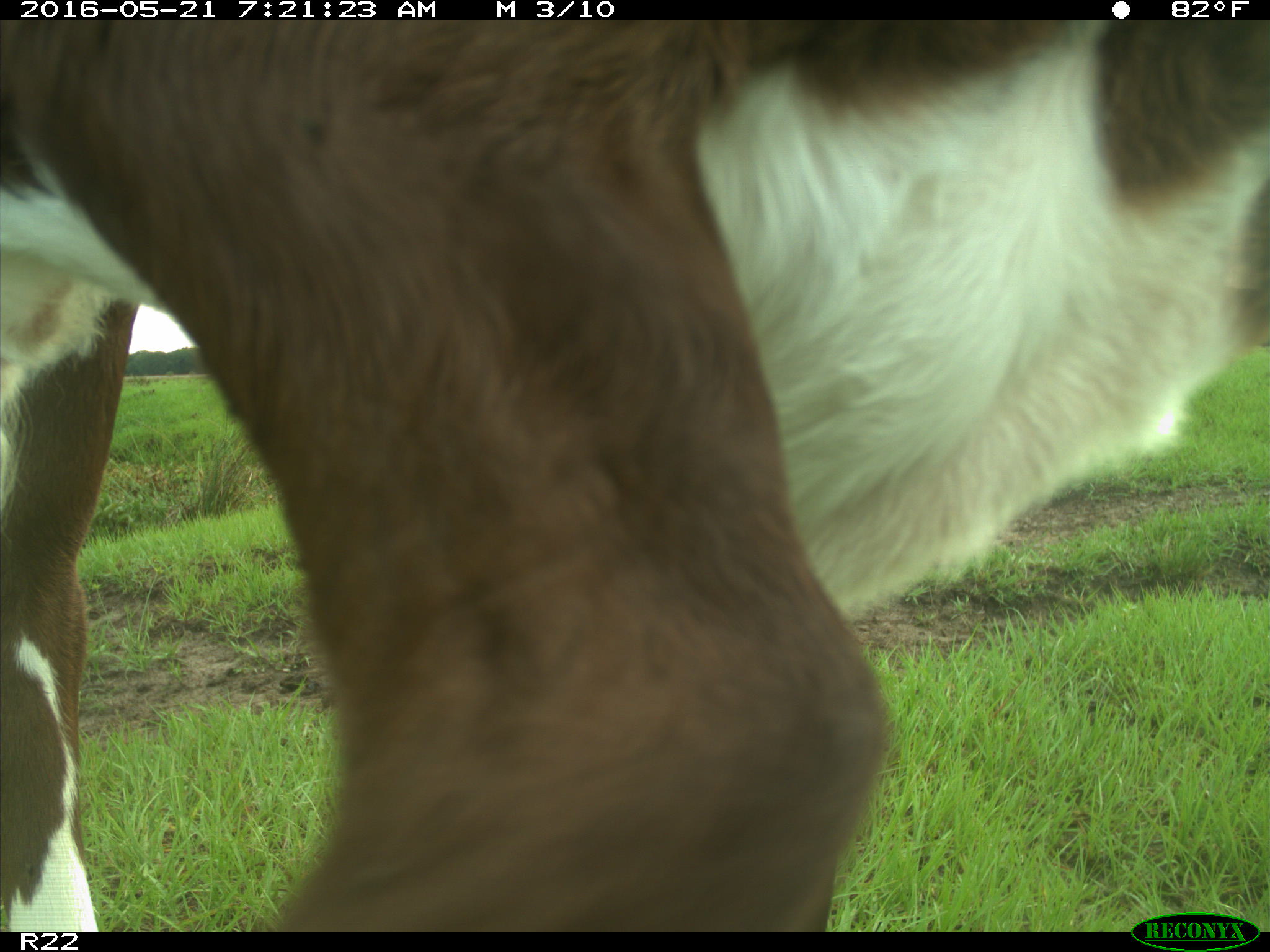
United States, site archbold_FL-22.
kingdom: Animalia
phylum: Chordata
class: Mammalia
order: Artiodactyla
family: Bovidae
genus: Bos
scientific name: Bos taurus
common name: domestic cow